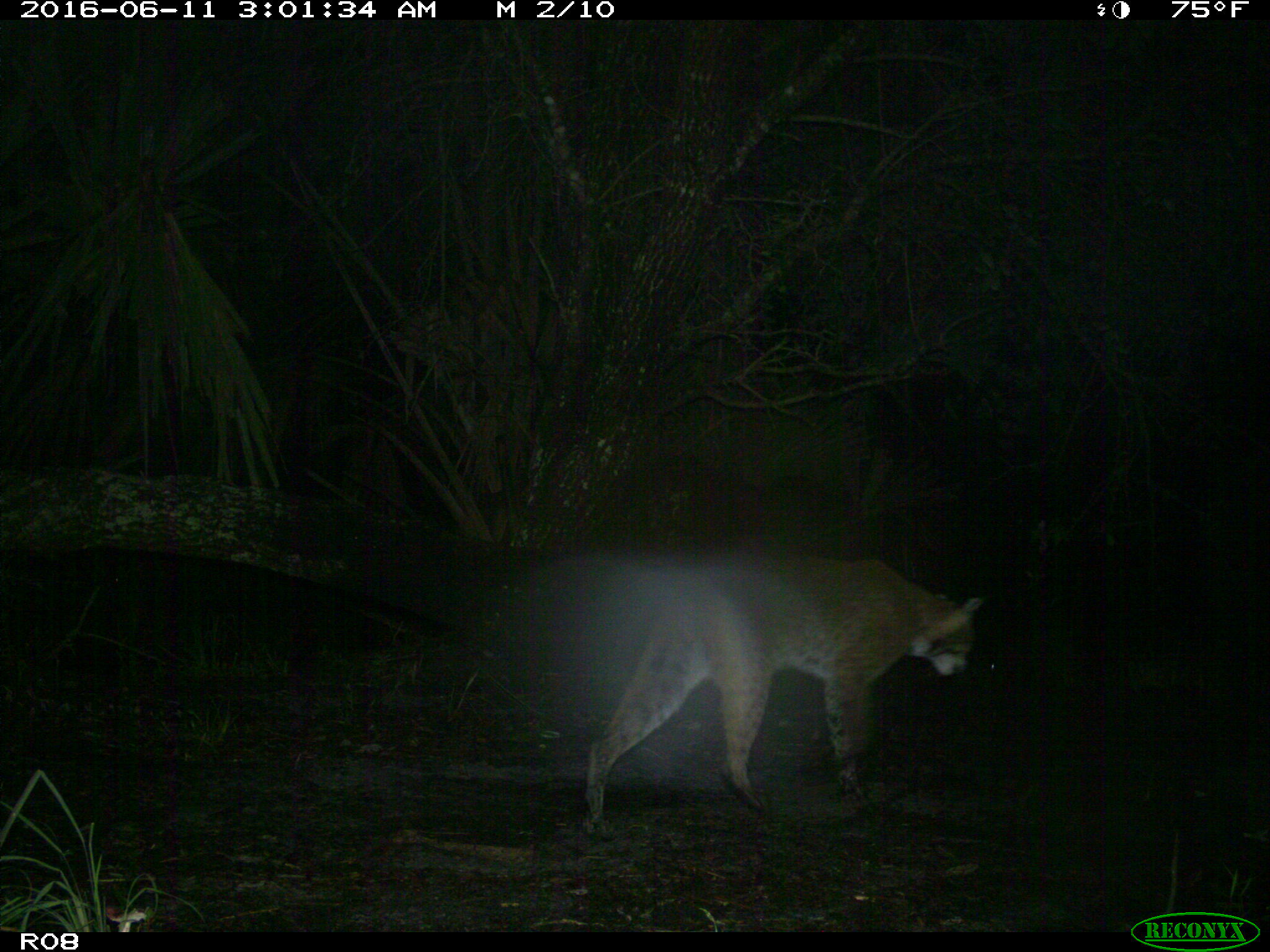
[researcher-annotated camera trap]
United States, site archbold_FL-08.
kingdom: Animalia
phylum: Chordata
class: Mammalia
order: Carnivora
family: Felidae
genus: Lynx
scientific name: Lynx rufus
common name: bobcat